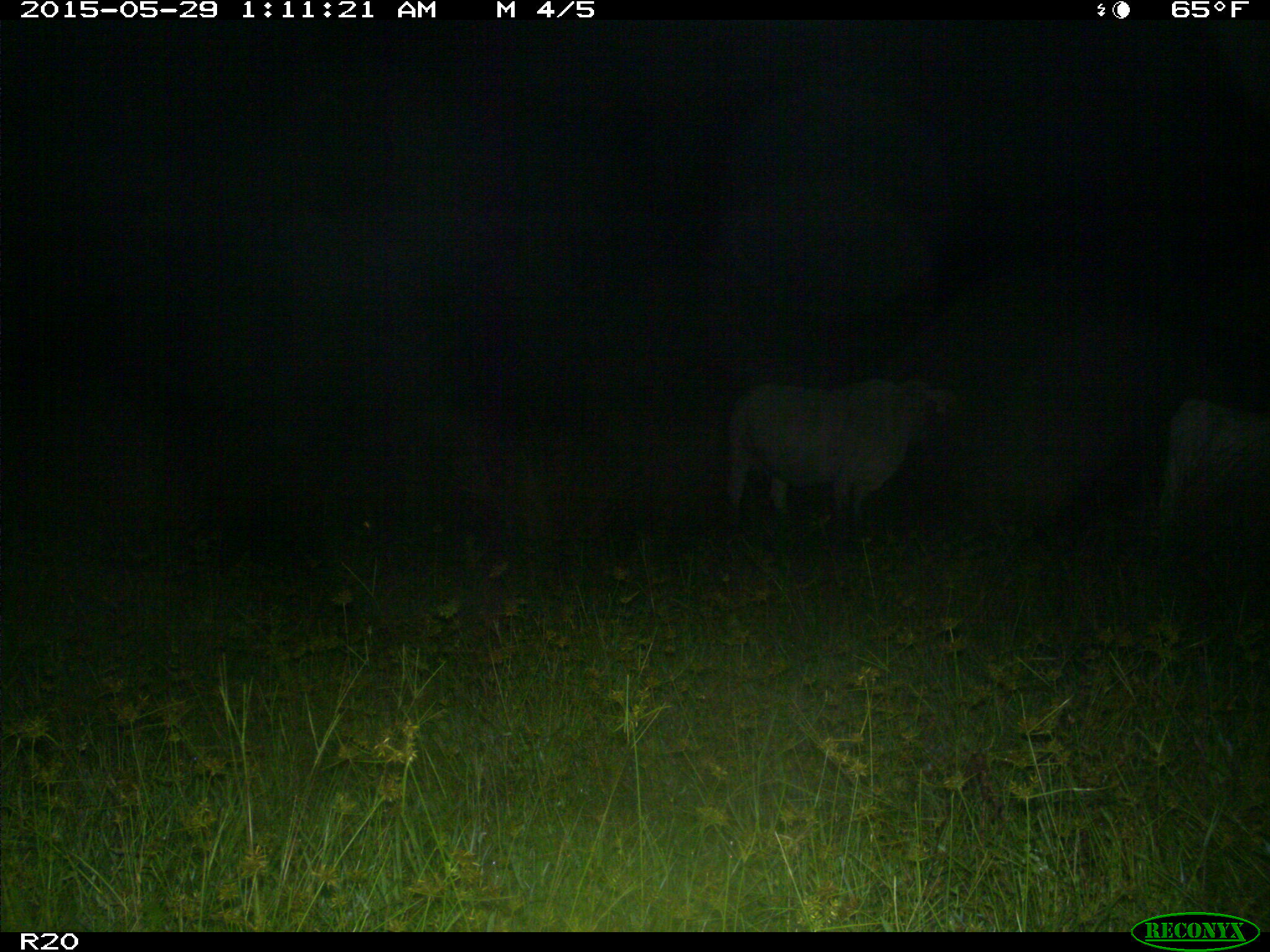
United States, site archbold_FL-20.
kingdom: Animalia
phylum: Chordata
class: Mammalia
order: Artiodactyla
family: Bovidae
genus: Bos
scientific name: Bos taurus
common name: domestic cow